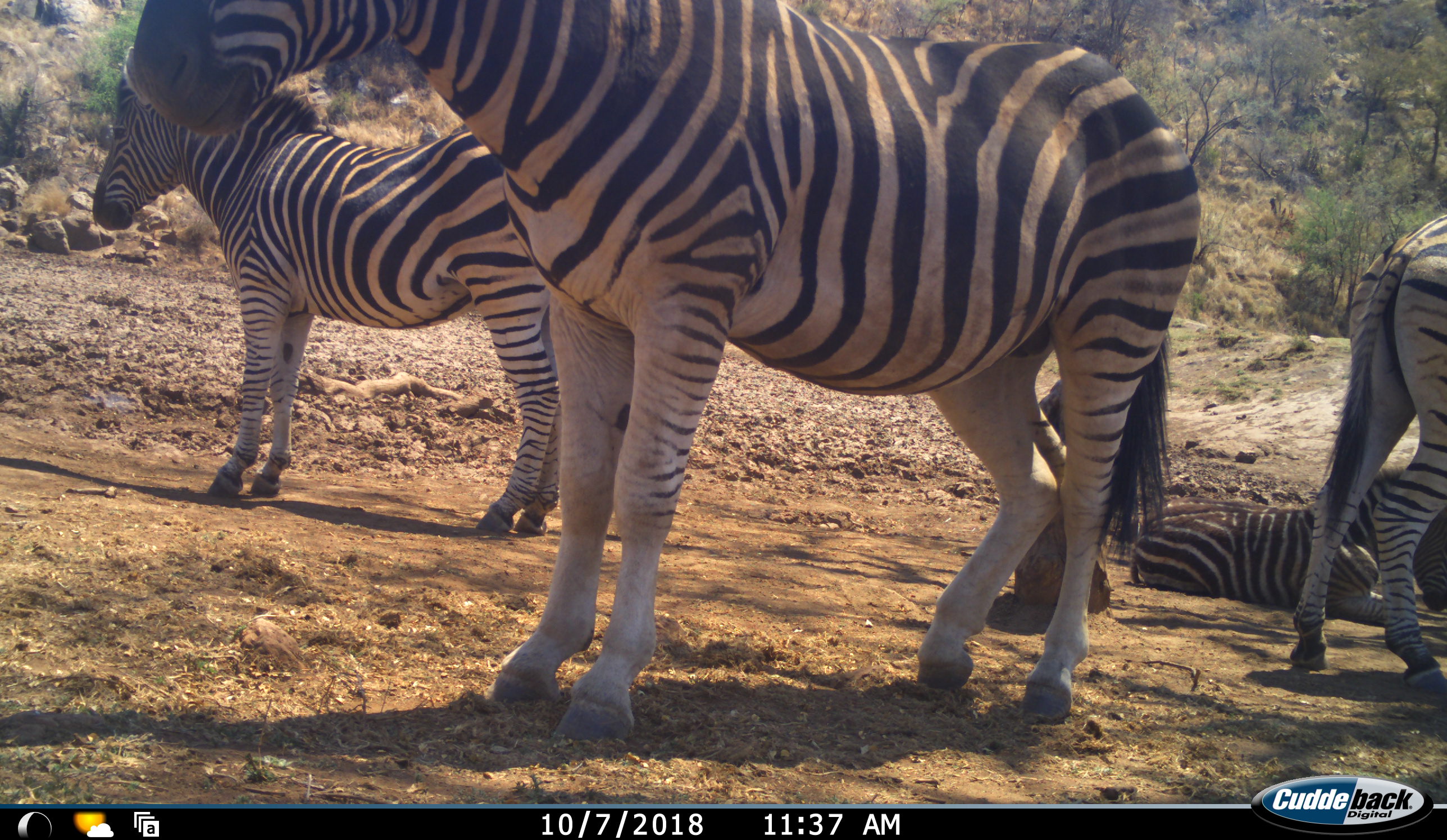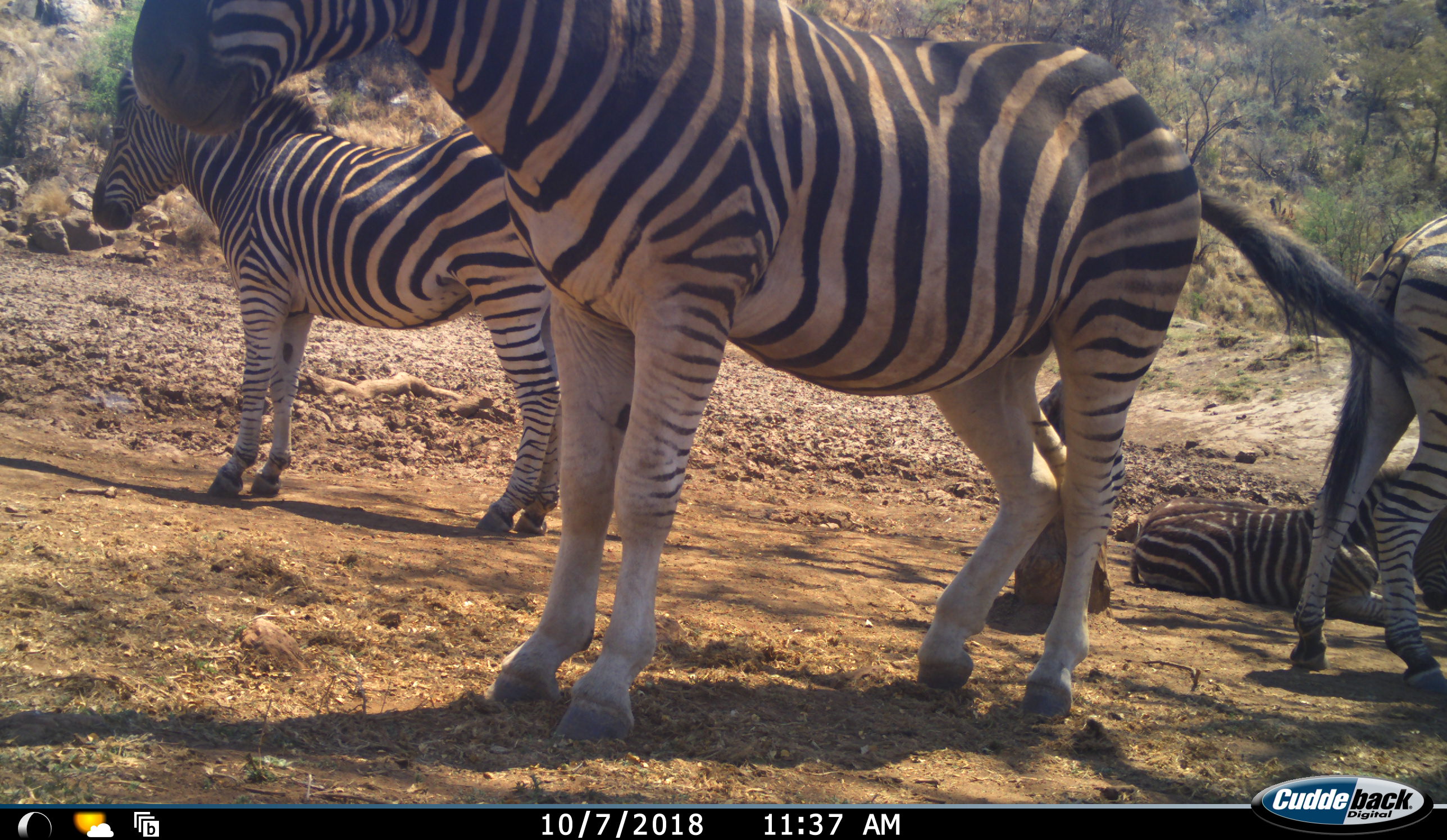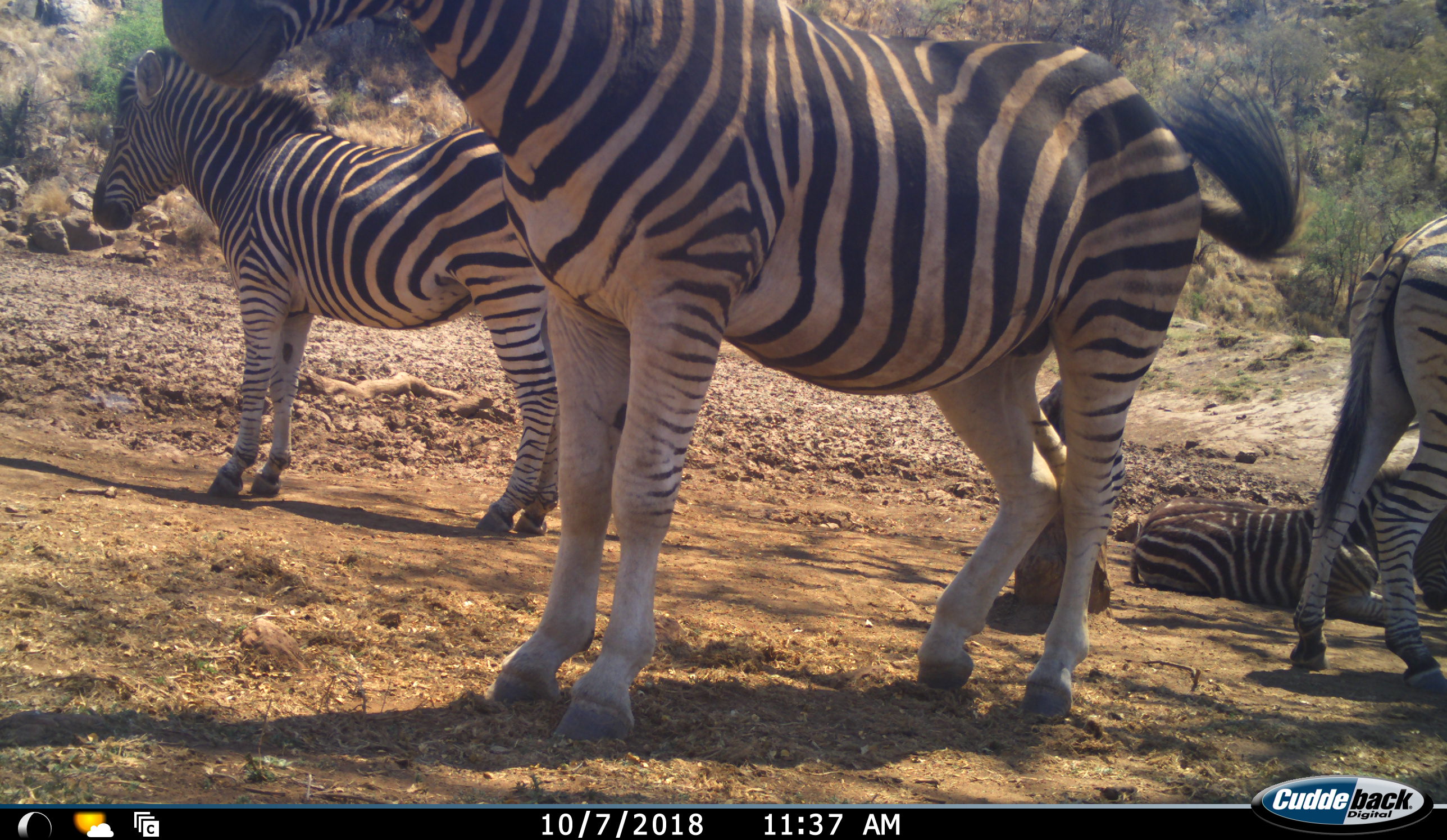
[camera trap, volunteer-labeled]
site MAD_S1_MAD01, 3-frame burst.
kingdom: Animalia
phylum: Chordata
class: Mammalia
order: Perissodactyla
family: Equidae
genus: Equus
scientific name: Equus quagga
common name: plains zebra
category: zebraplains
Zebraplains (plains zebra) (Equus quagga), count 4. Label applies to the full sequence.